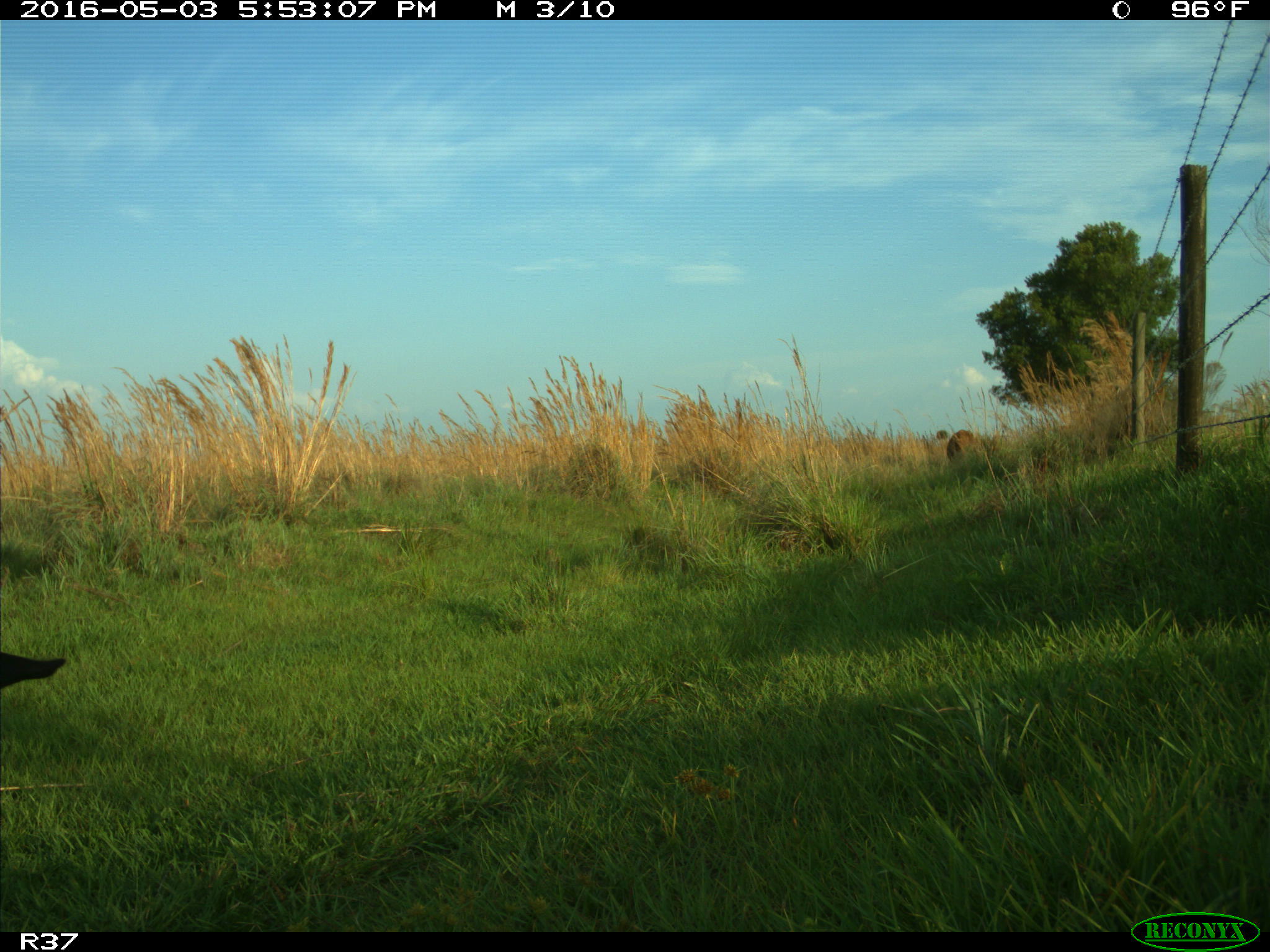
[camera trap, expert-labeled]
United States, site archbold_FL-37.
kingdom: Animalia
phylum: Chordata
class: Mammalia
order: Artiodactyla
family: Bovidae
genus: Bos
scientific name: Bos taurus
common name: domestic cow